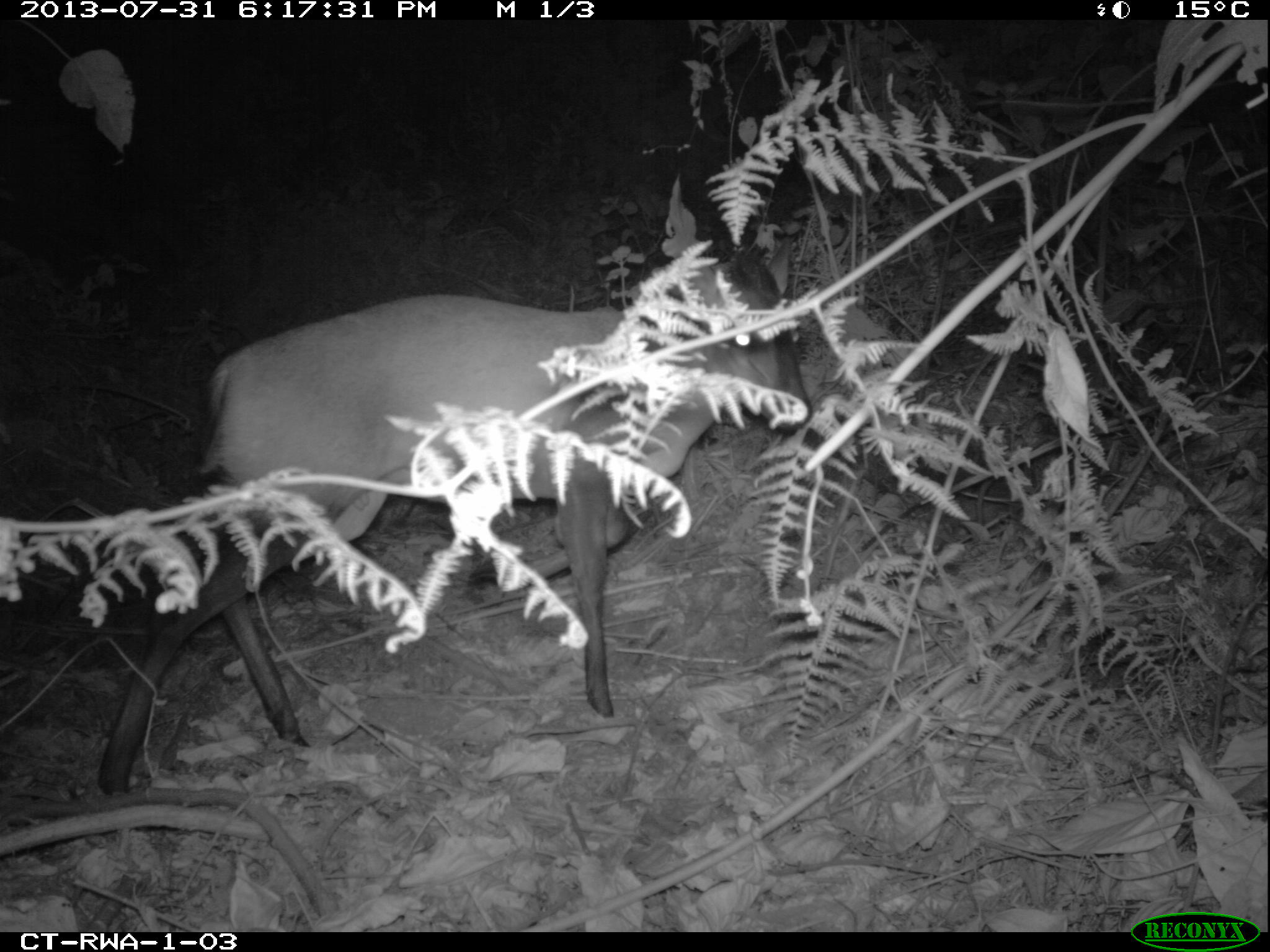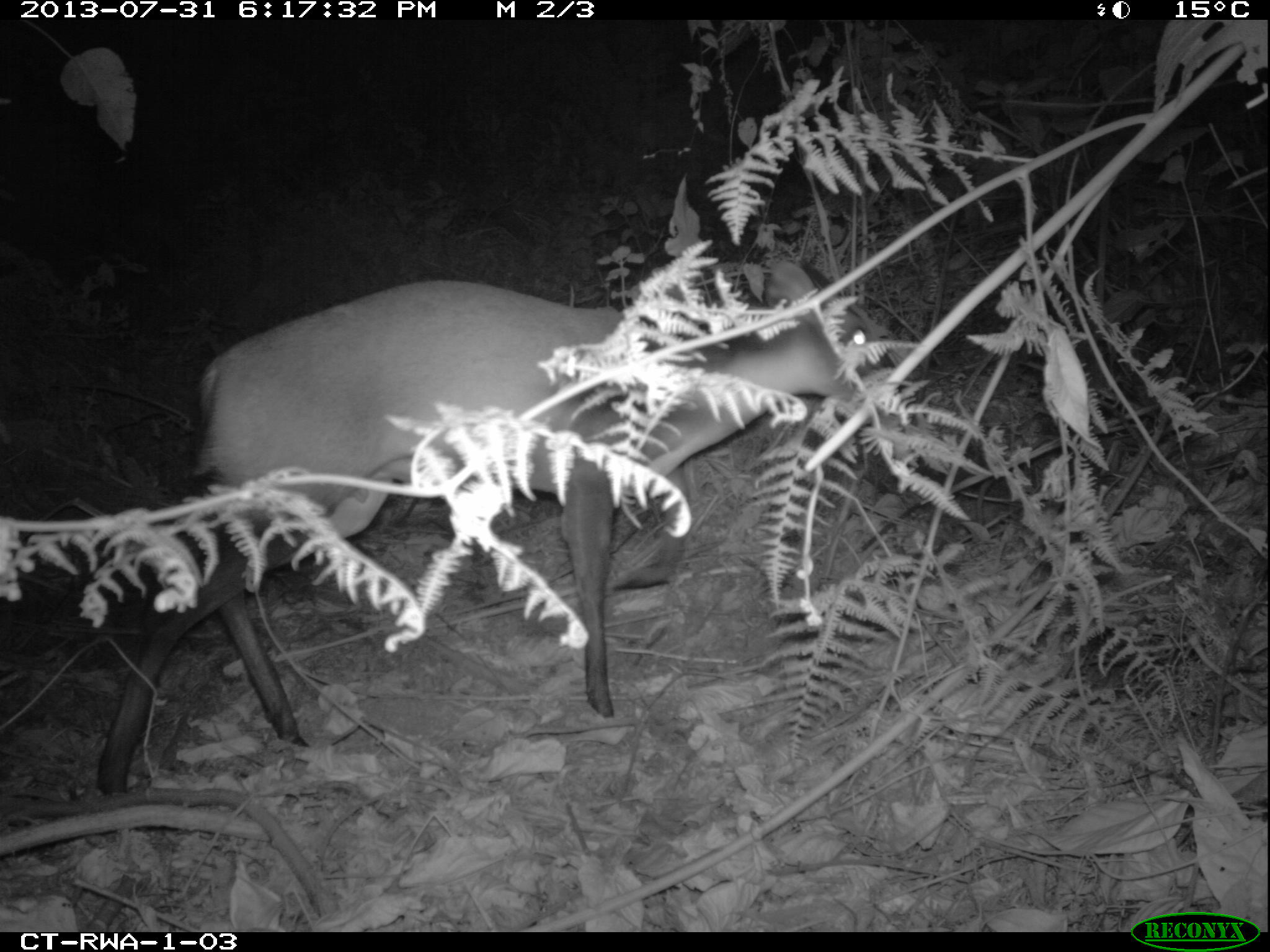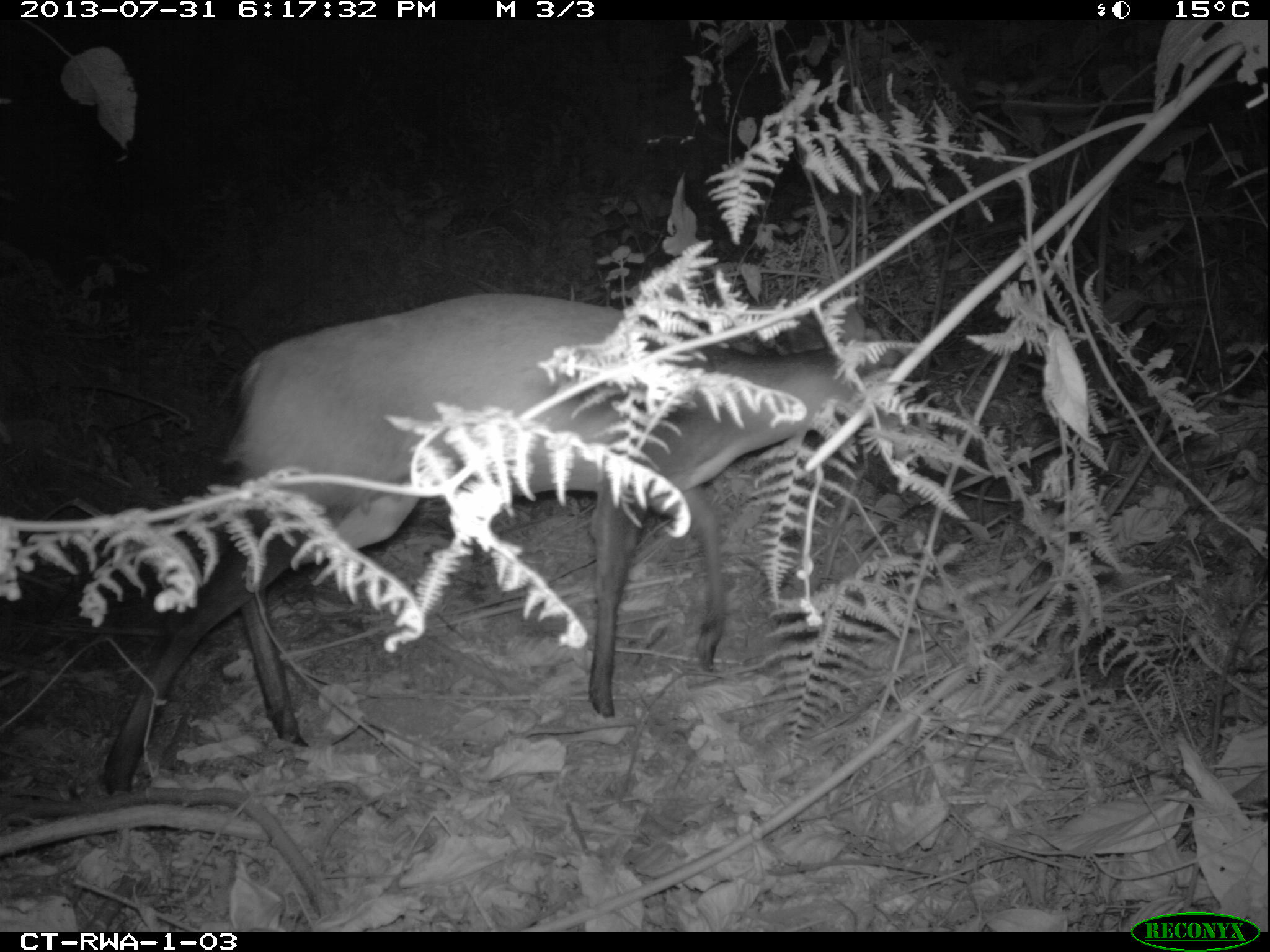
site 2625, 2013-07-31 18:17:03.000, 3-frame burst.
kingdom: Animalia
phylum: Chordata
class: Mammalia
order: Artiodactyla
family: Bovidae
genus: Cephalophus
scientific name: Cephalophus nigrifrons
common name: black-fronted duiker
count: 1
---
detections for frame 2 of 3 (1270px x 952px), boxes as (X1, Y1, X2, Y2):
cephalophus nigrifrons: (89, 248, 916, 794)